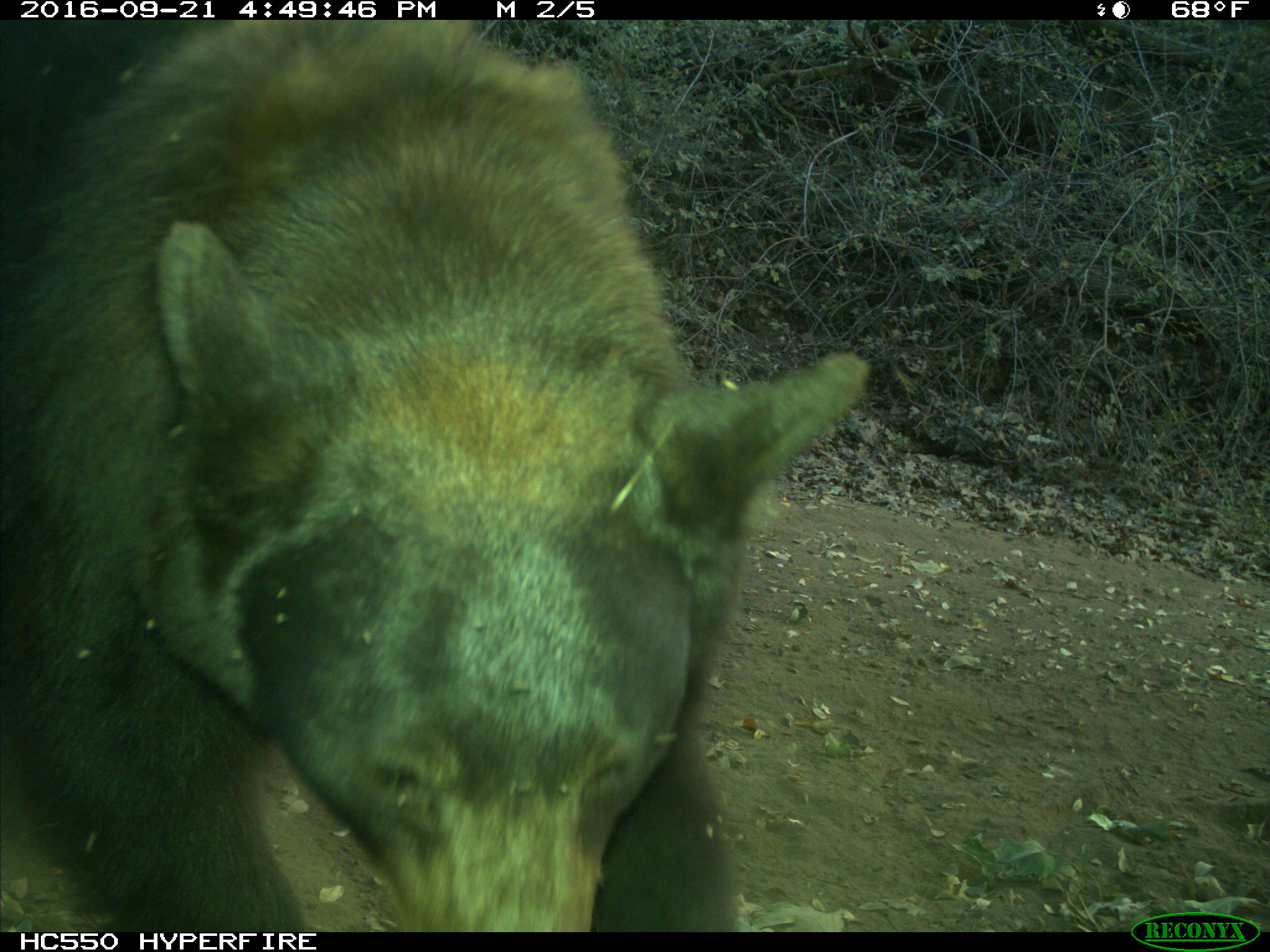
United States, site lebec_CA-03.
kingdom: Animalia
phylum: Chordata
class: Mammalia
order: Carnivora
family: Ursidae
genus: Ursus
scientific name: Ursus americanus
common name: american black bear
Ursus americanus (american black bear).